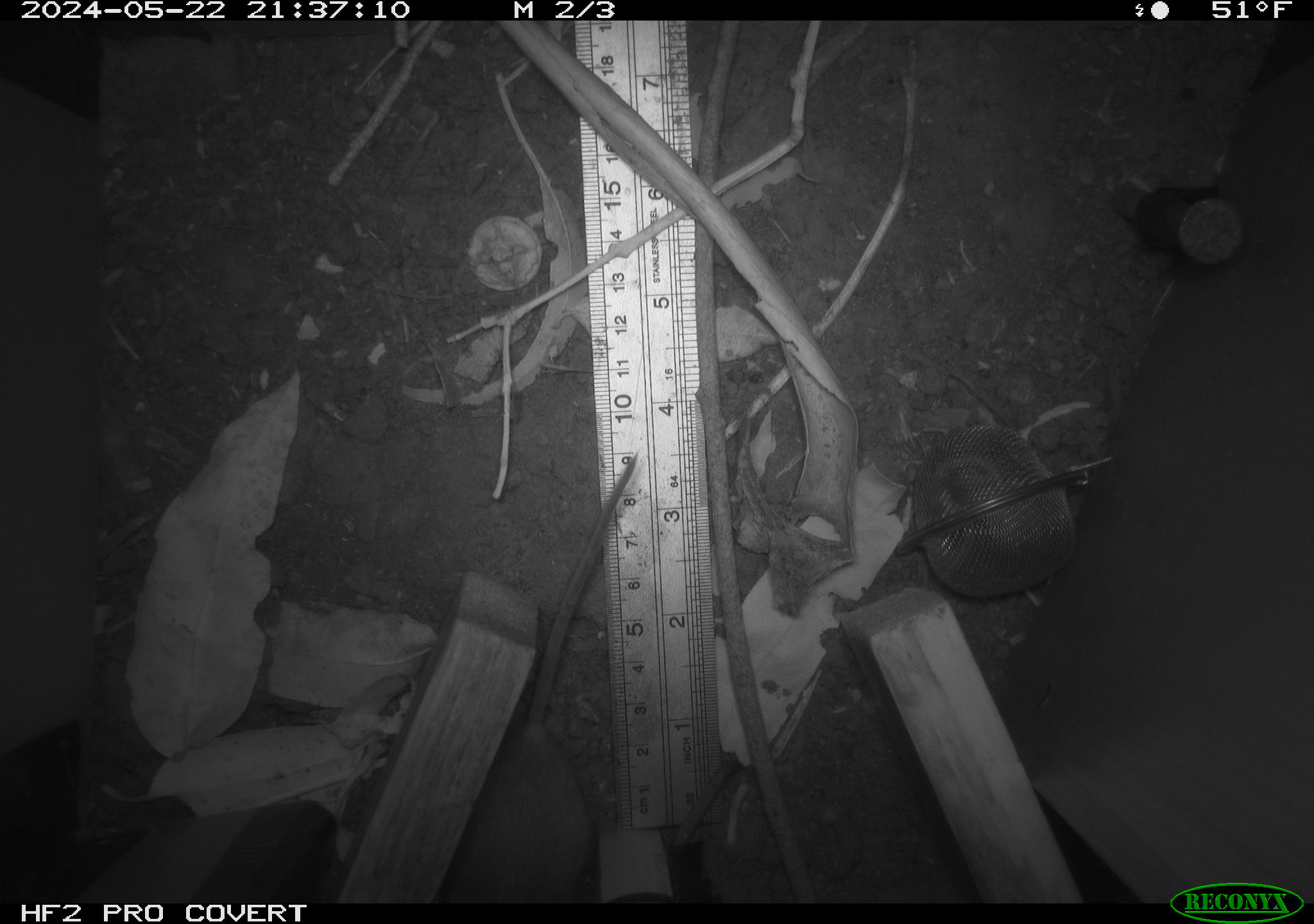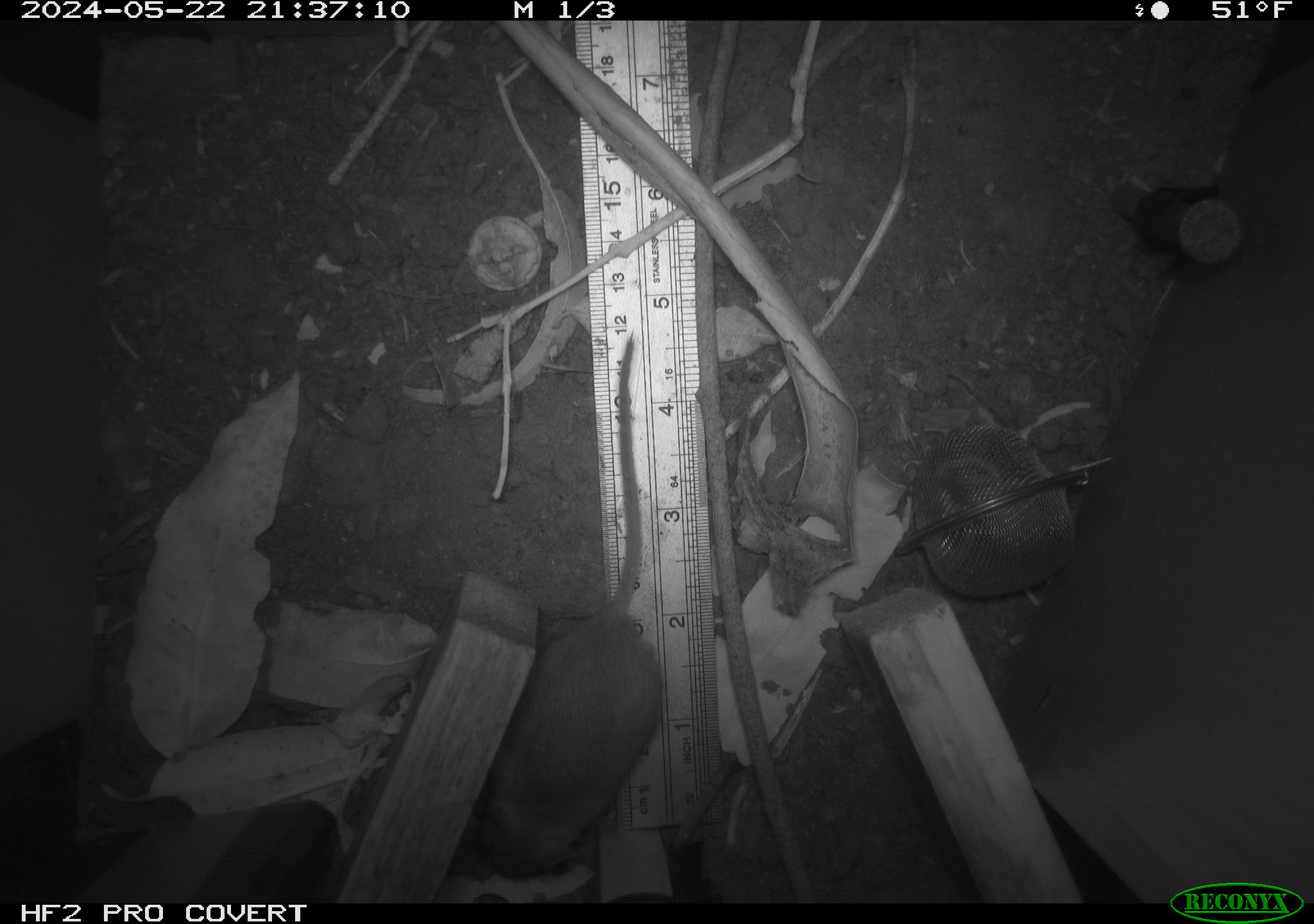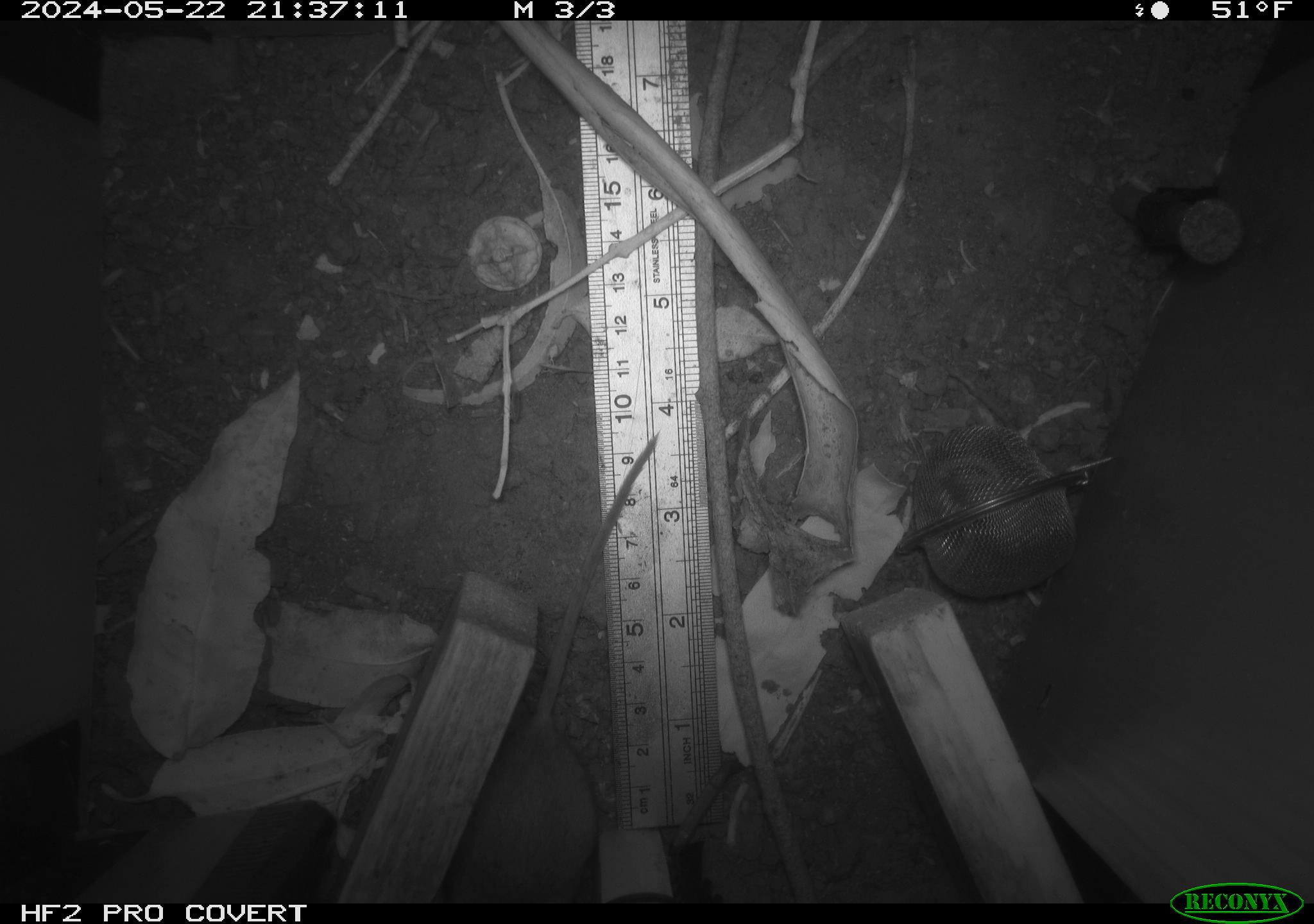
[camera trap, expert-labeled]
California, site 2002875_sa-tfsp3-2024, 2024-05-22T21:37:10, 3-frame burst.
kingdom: Animalia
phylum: Chordata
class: Mammalia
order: Rodentia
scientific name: Rodentia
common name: rodent